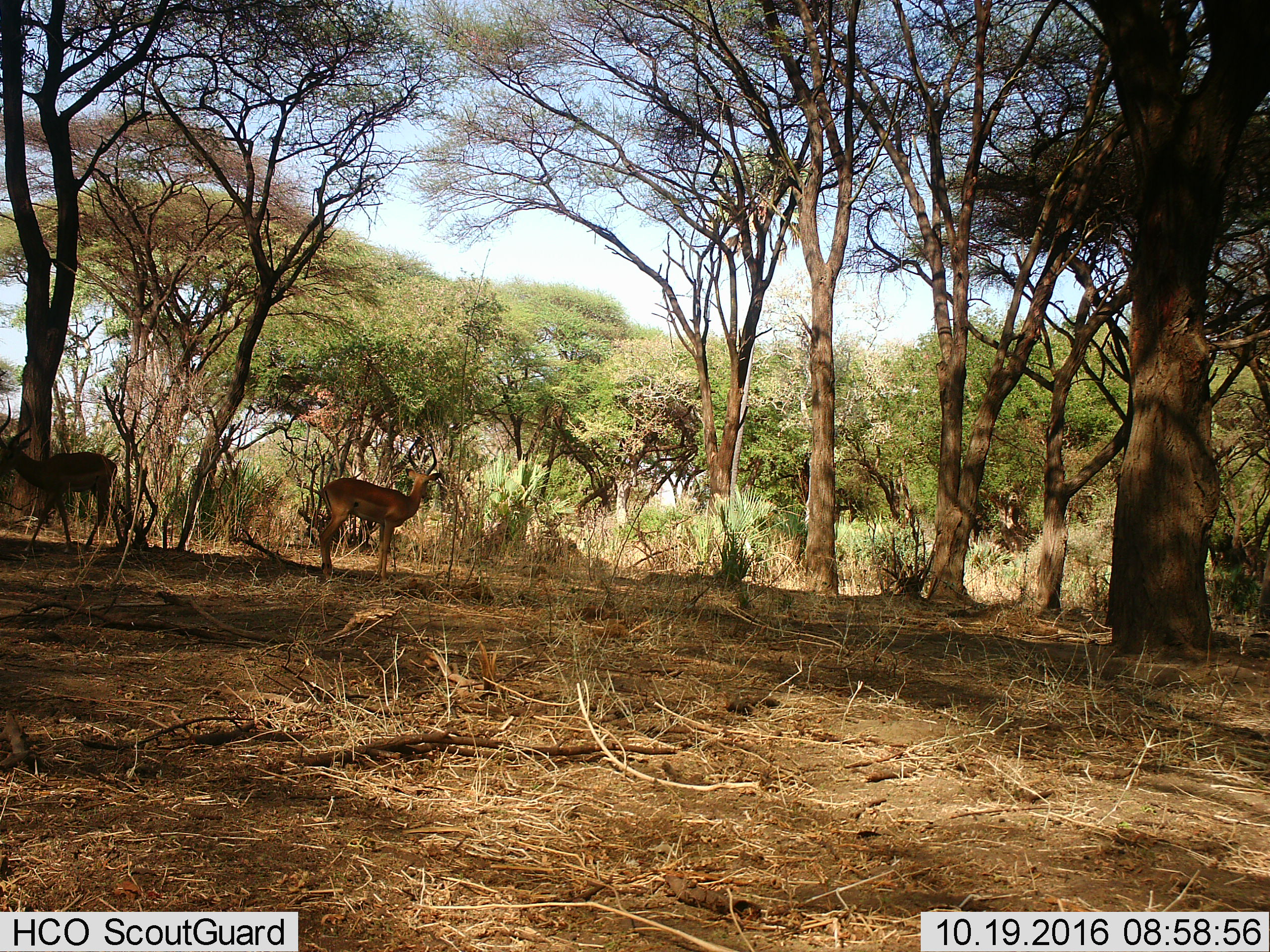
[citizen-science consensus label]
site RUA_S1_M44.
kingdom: Animalia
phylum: Chordata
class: Mammalia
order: Artiodactyla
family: Bovidae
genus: Aepyceros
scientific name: Aepyceros melampus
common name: impala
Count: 2.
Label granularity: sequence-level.